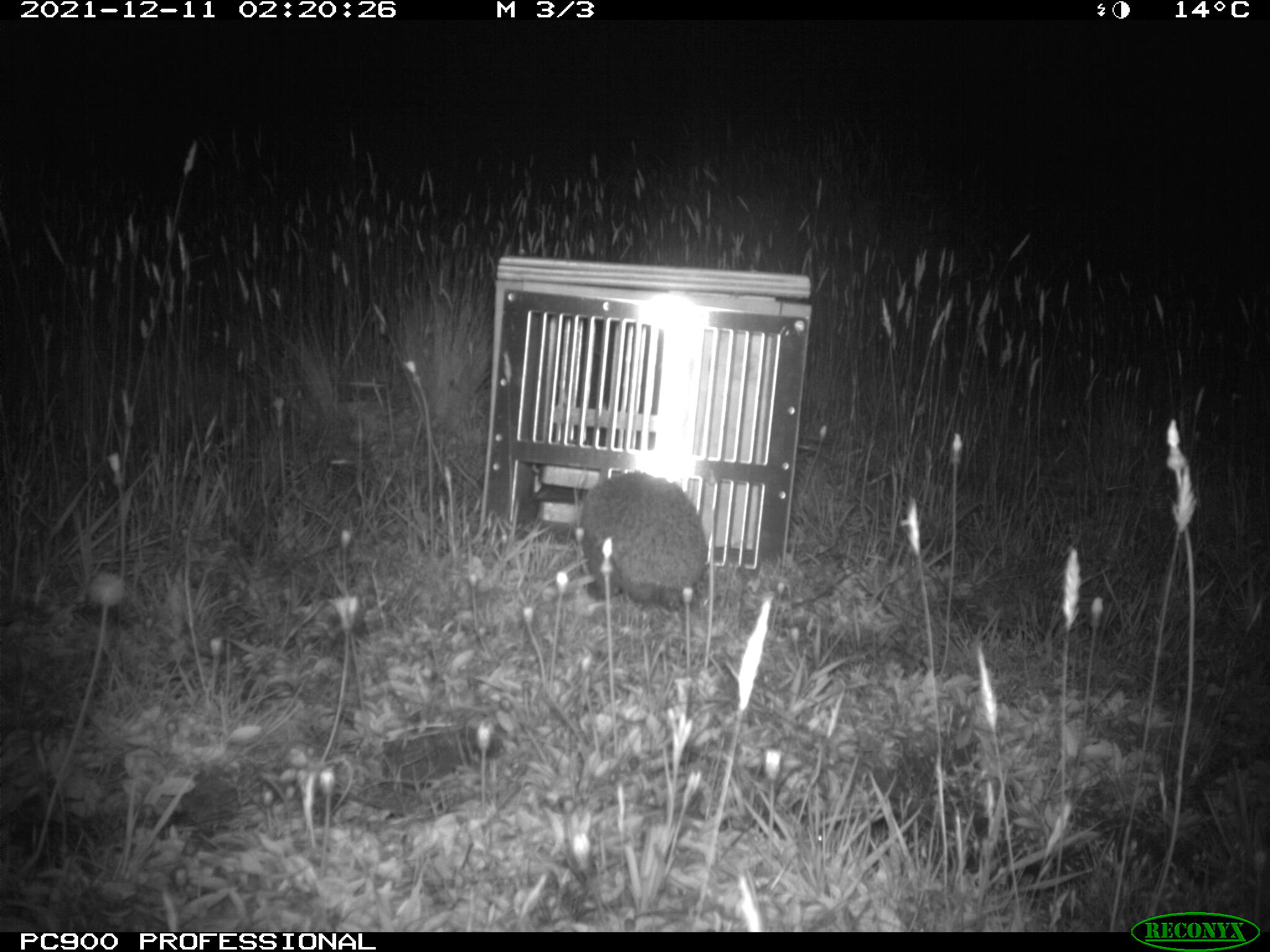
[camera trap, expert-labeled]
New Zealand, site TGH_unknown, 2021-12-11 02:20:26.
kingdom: Animalia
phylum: Chordata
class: Mammalia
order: Eulipotyphla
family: Erinaceidae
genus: Erinaceus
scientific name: Erinaceus europaeus europaeus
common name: european hedgehog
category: hedgehog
Hedgehog (european hedgehog) (Erinaceus europaeus europaeus).